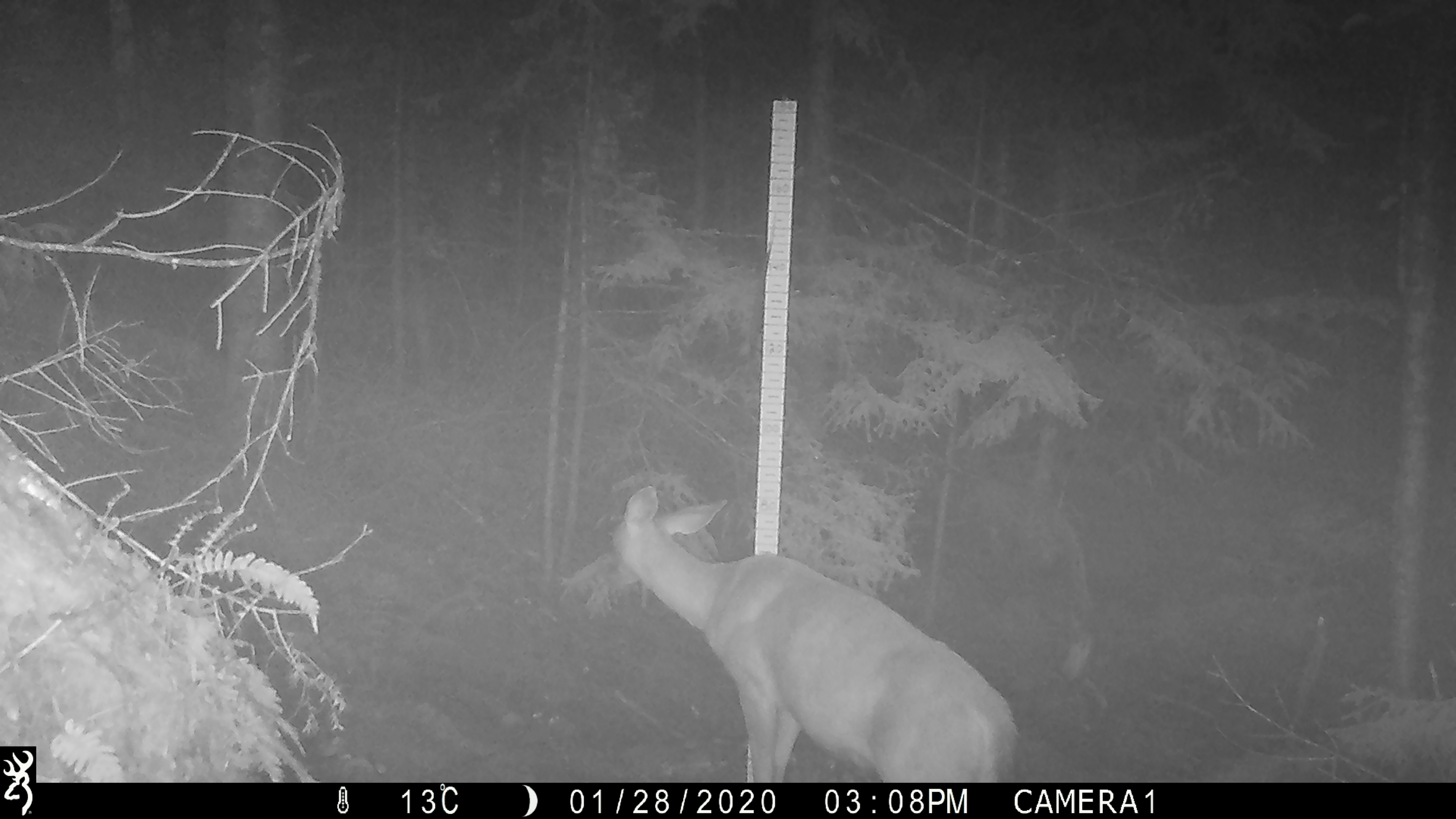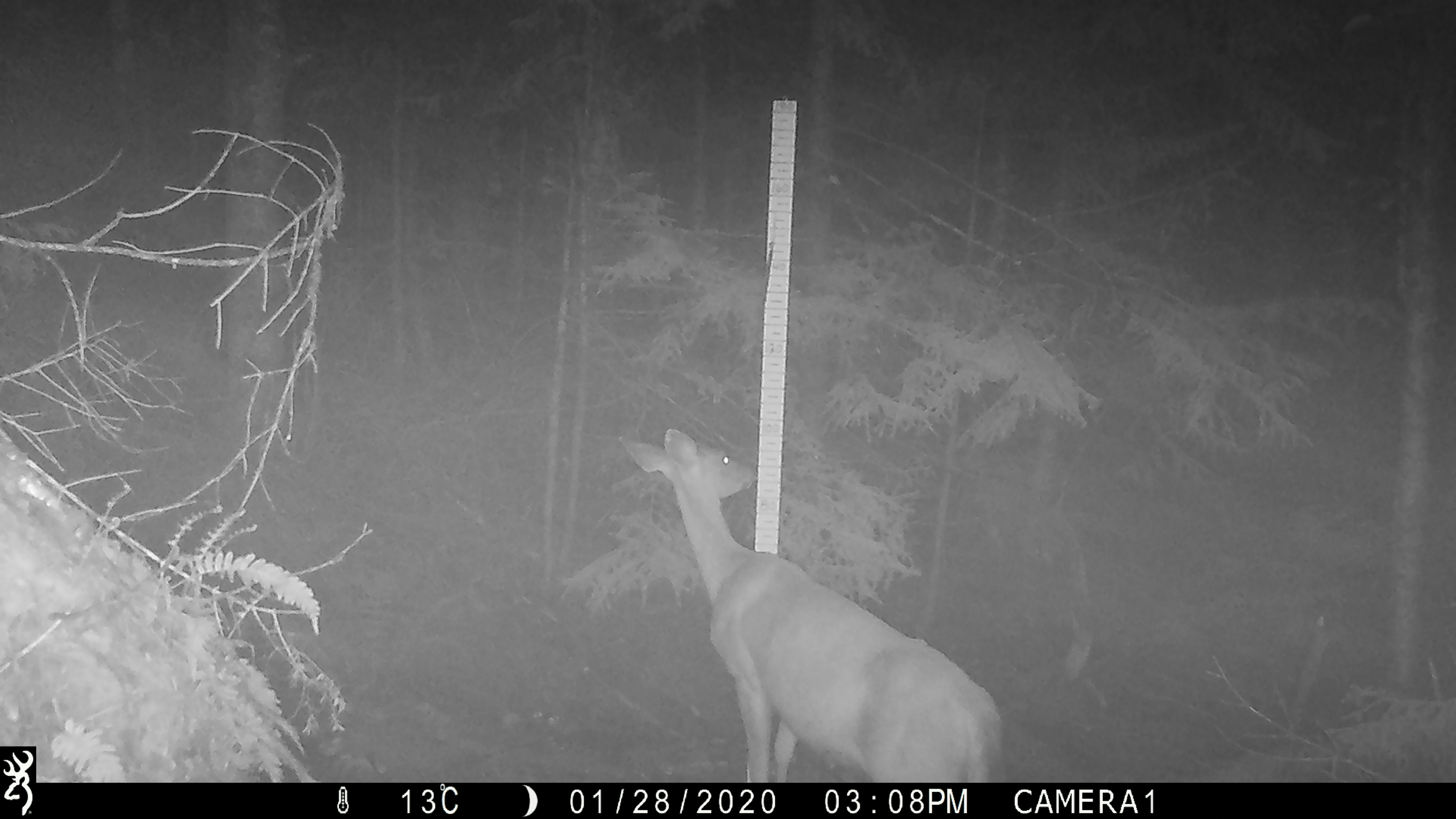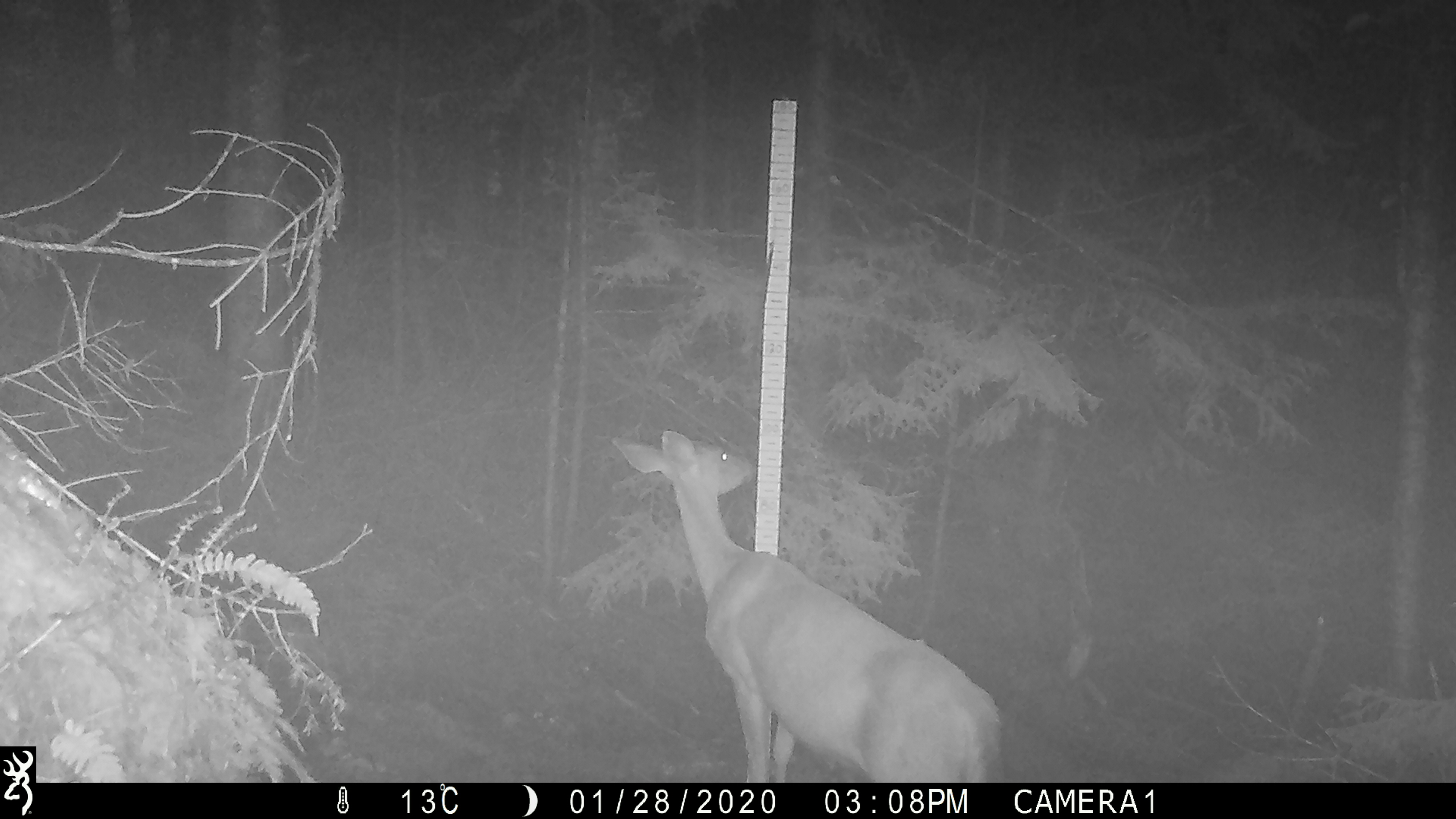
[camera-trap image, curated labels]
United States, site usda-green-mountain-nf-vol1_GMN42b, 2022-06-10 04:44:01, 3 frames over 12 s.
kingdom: Animalia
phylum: Chordata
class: Mammalia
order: Artiodactyla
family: Cervidae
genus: Odocoileus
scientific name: Odocoileus virginianus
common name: white-tailed deer